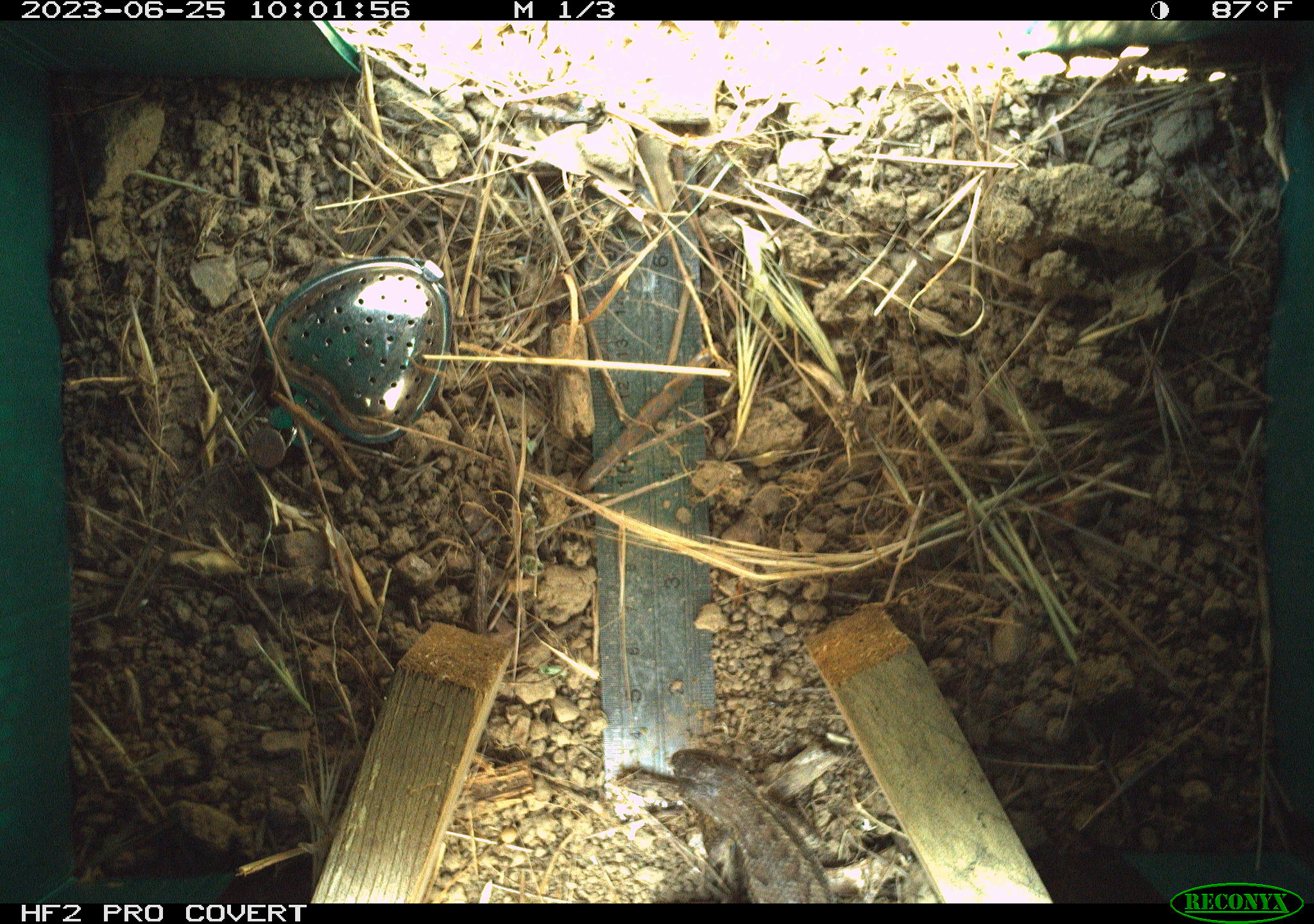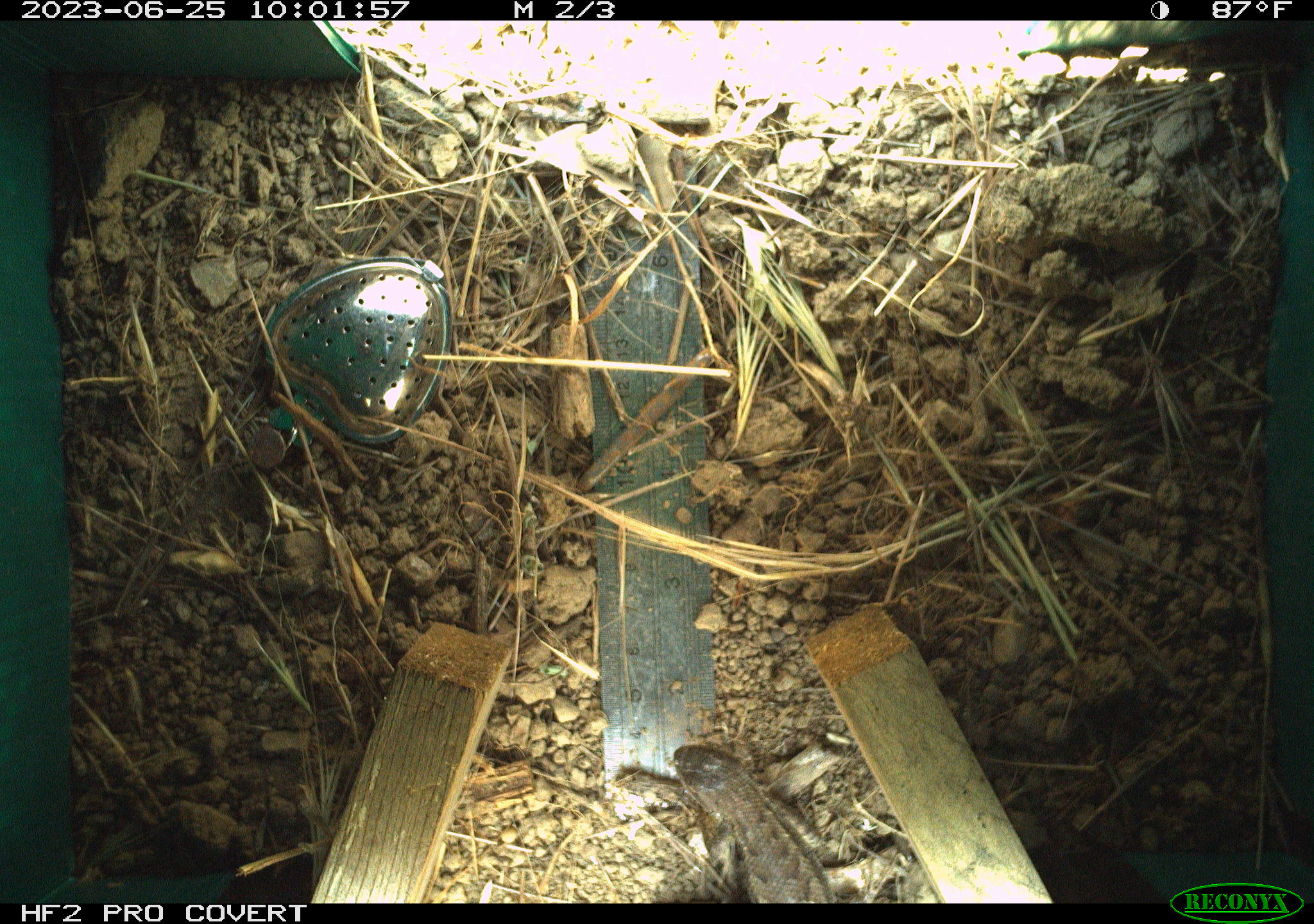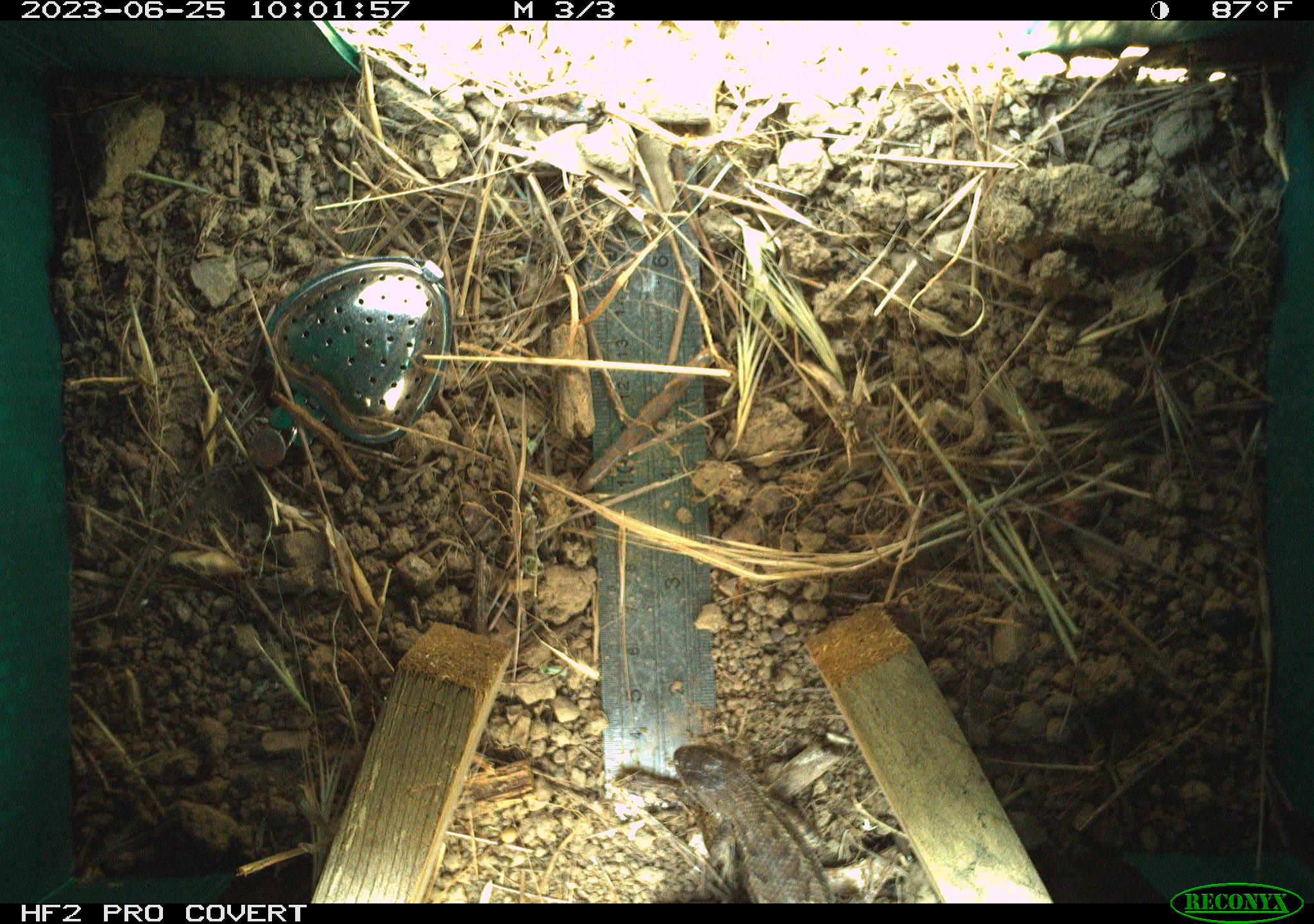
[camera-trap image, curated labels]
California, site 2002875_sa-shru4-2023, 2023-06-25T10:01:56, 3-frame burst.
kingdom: Animalia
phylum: Chordata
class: Reptilia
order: Squamata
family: Phrynosomatidae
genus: Sceloporus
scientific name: Sceloporus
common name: spiny lizards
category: sceloporus species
Sceloporus species (spiny lizards) (Sceloporus).